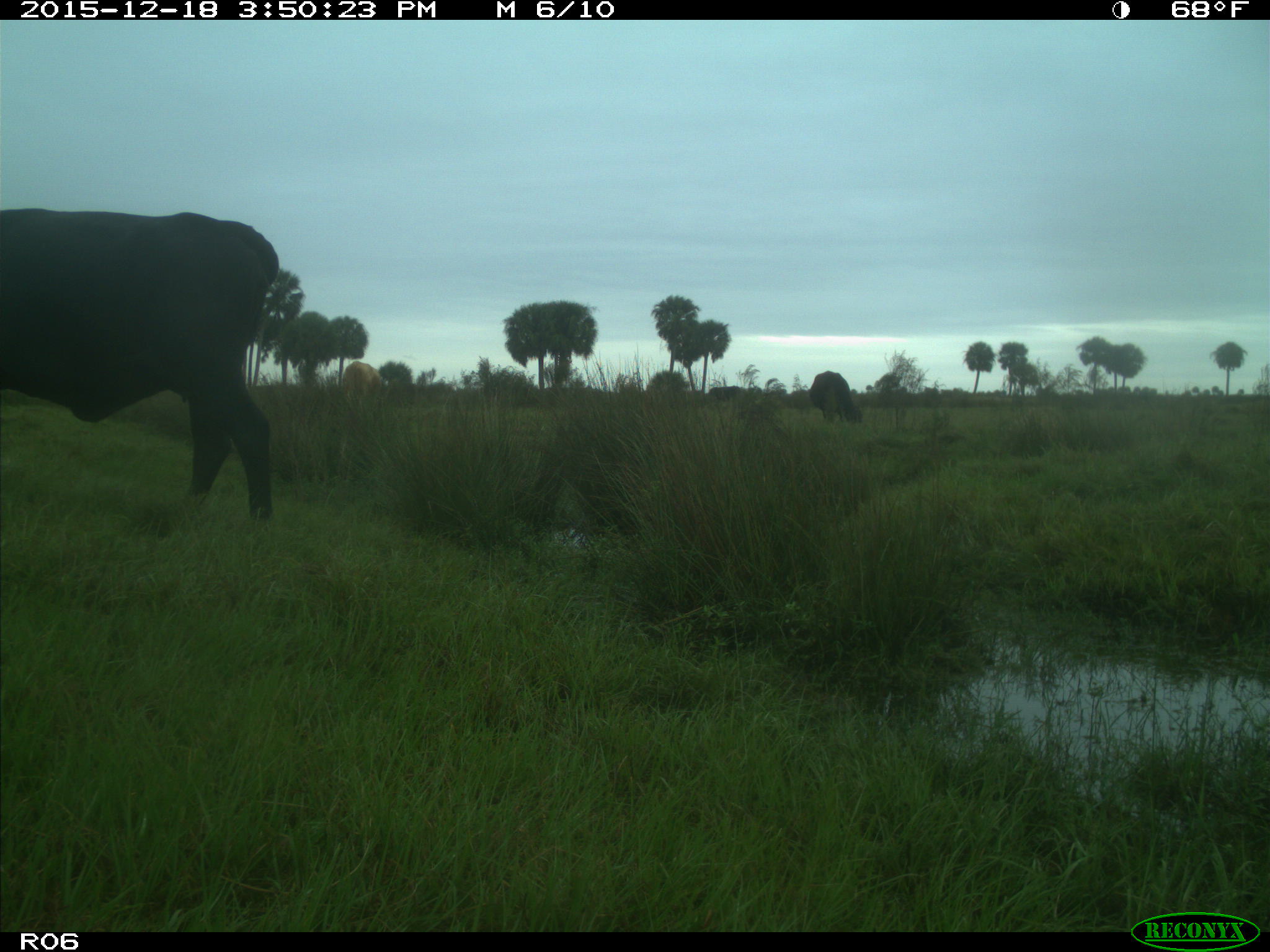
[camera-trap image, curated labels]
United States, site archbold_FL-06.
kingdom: Animalia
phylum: Chordata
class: Mammalia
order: Artiodactyla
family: Bovidae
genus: Bos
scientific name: Bos taurus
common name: domestic cow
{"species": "Bos taurus (domestic cow)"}